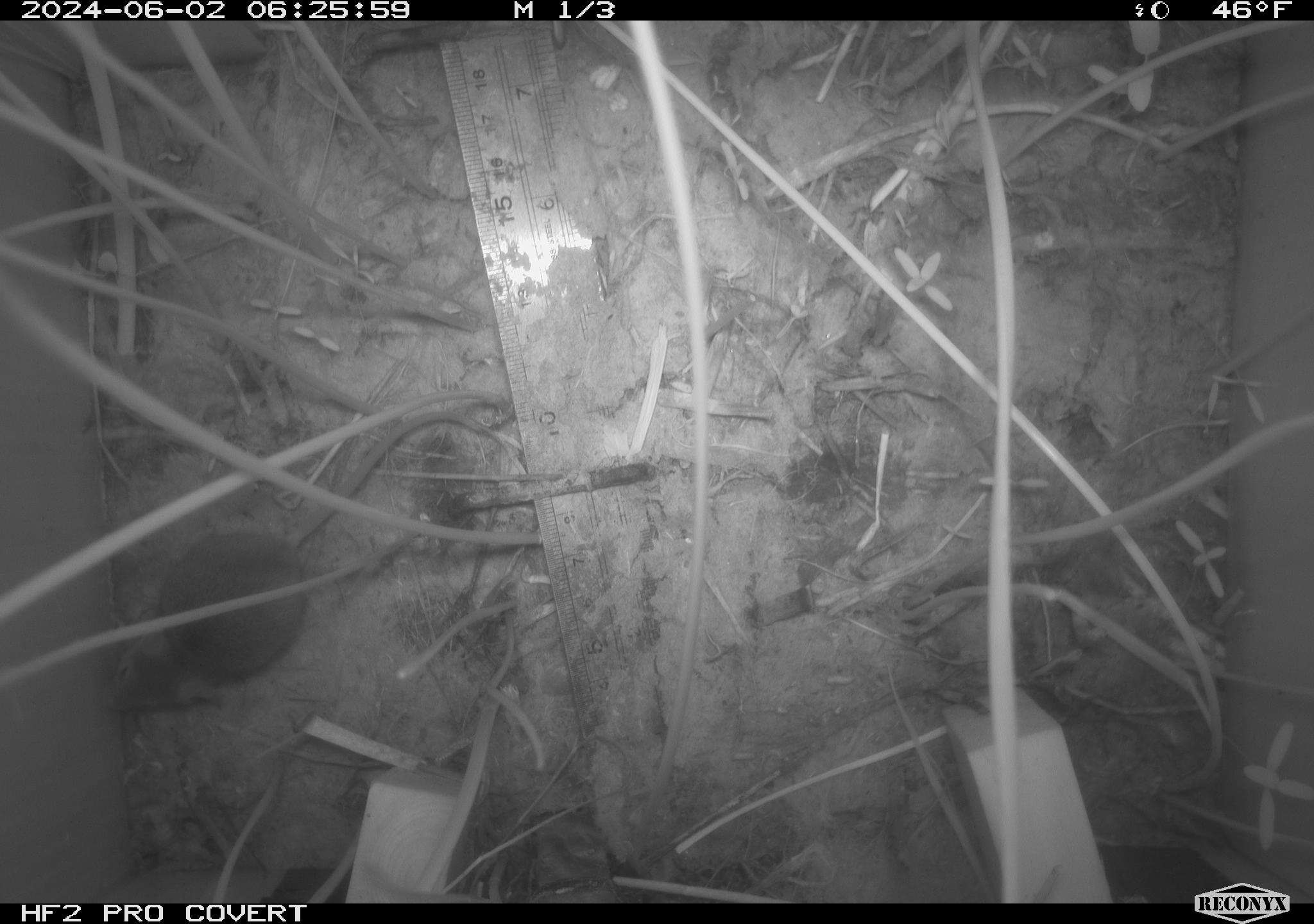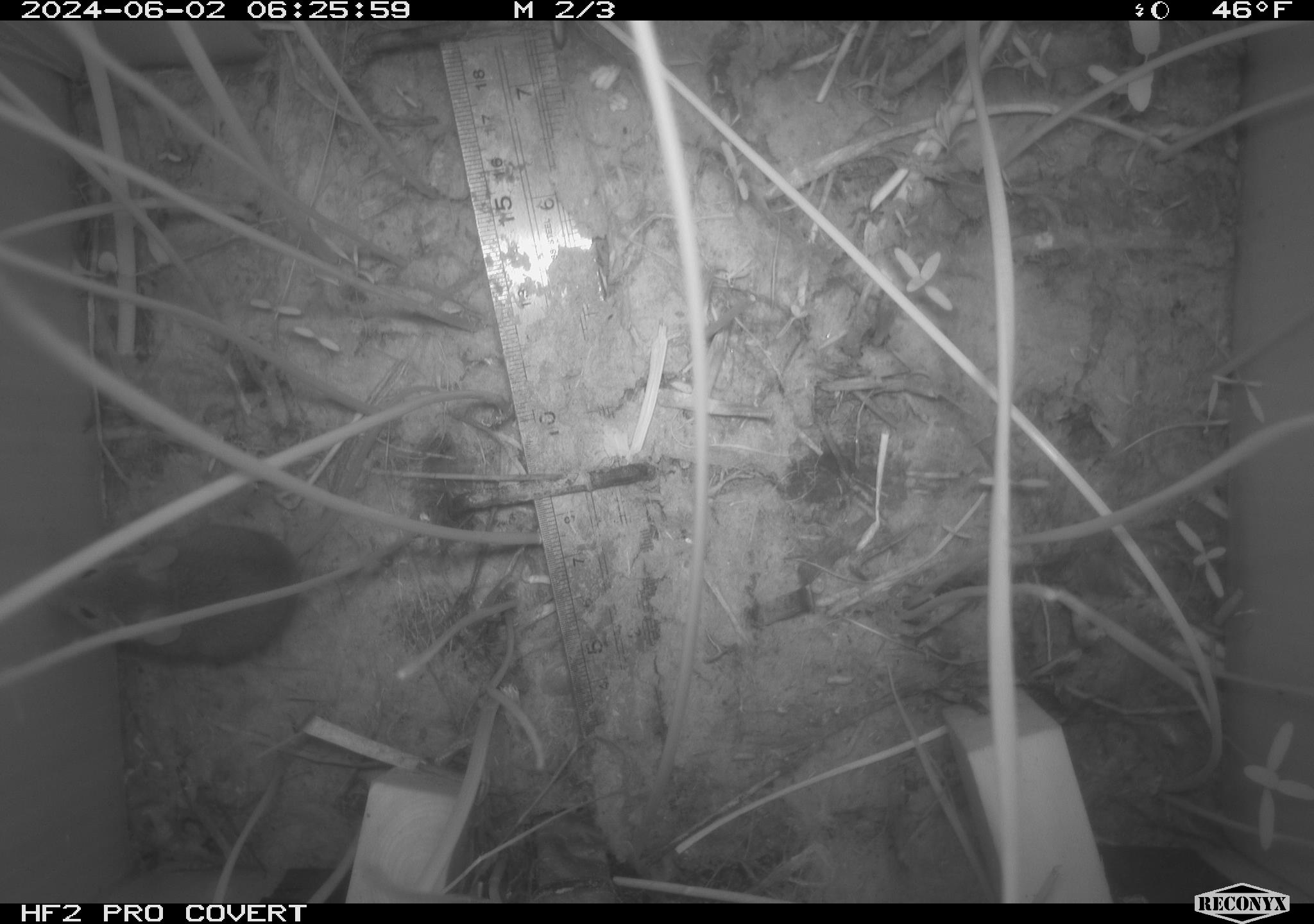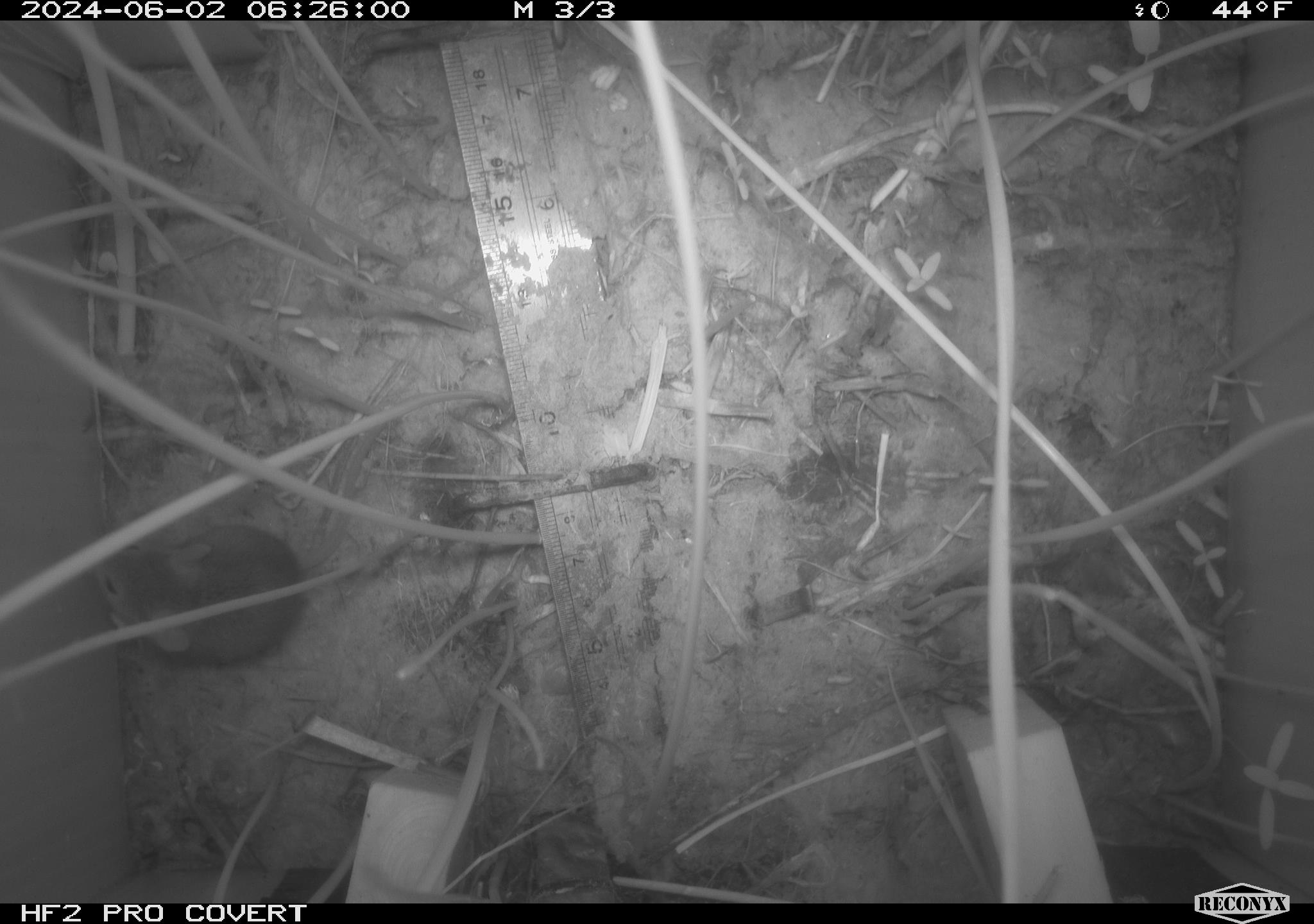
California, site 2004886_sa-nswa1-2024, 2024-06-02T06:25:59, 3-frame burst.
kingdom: Animalia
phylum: Chordata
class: Mammalia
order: Rodentia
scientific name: Rodentia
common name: rodent